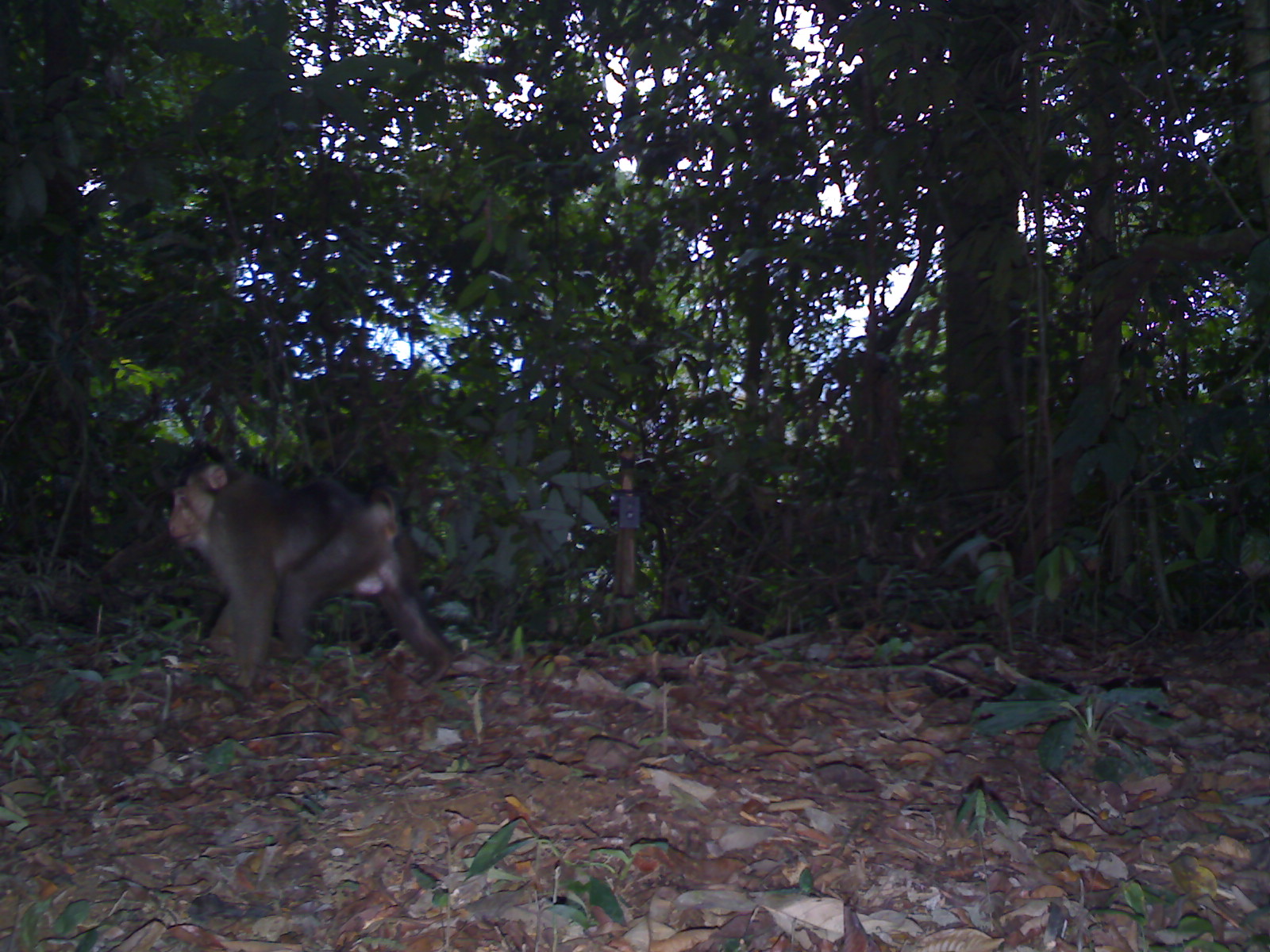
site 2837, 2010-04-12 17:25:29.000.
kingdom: Animalia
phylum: Chordata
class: Mammalia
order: Primates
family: Cercopithecidae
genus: Macaca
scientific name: Macaca nemestrina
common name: southern pig-tailed macaque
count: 1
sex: male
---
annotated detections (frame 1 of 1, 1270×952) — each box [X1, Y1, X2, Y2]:
macaca nemestrina: [166, 457, 452, 690]